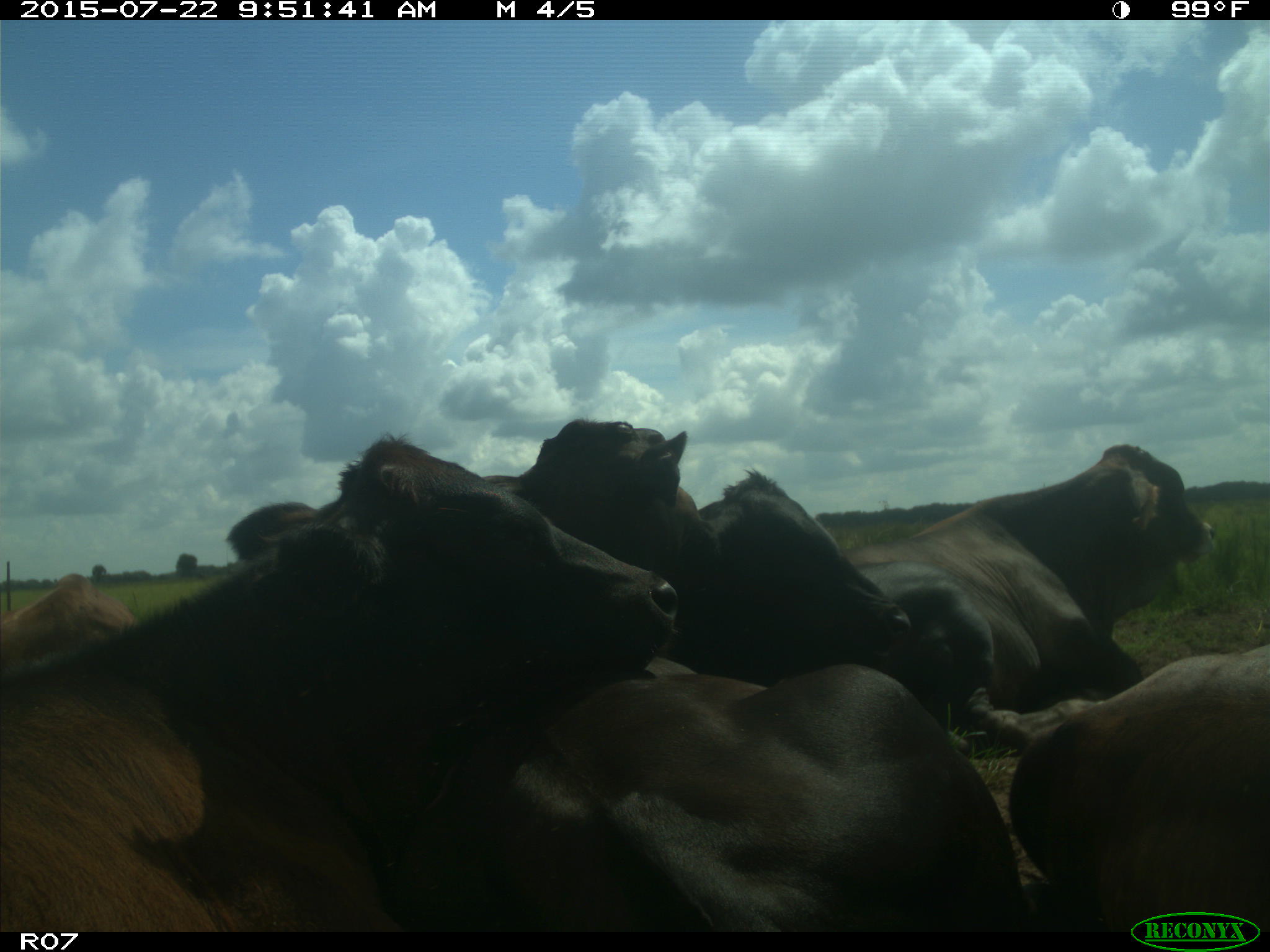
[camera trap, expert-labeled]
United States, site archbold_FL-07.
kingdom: Animalia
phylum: Chordata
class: Mammalia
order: Artiodactyla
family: Bovidae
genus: Bos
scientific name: Bos taurus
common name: domestic cow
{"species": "Bos taurus (domestic cow)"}